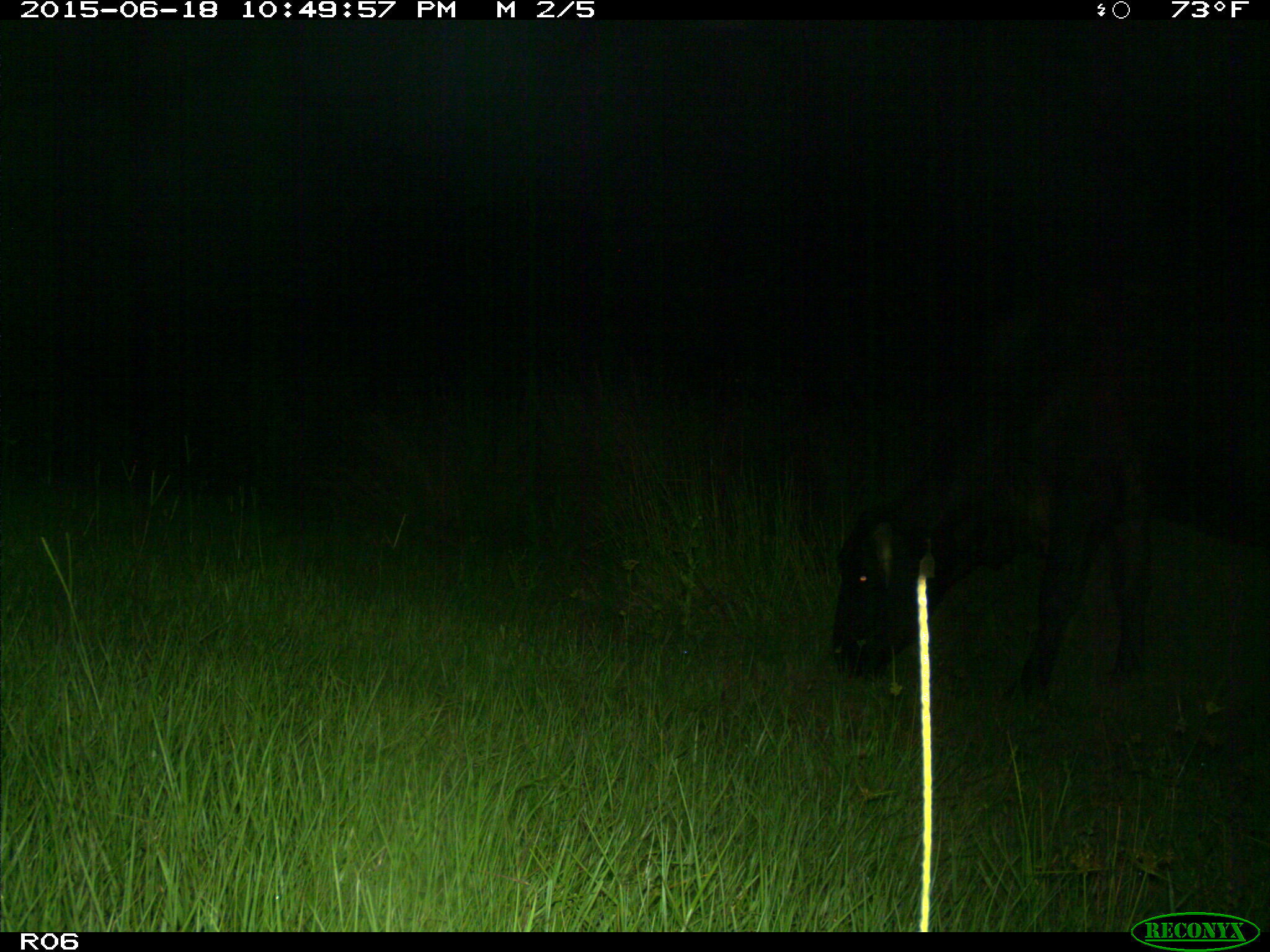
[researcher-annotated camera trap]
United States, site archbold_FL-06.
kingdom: Animalia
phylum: Chordata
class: Mammalia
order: Artiodactyla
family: Bovidae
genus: Bos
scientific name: Bos taurus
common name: domestic cow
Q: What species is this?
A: Bos taurus (domestic cow).